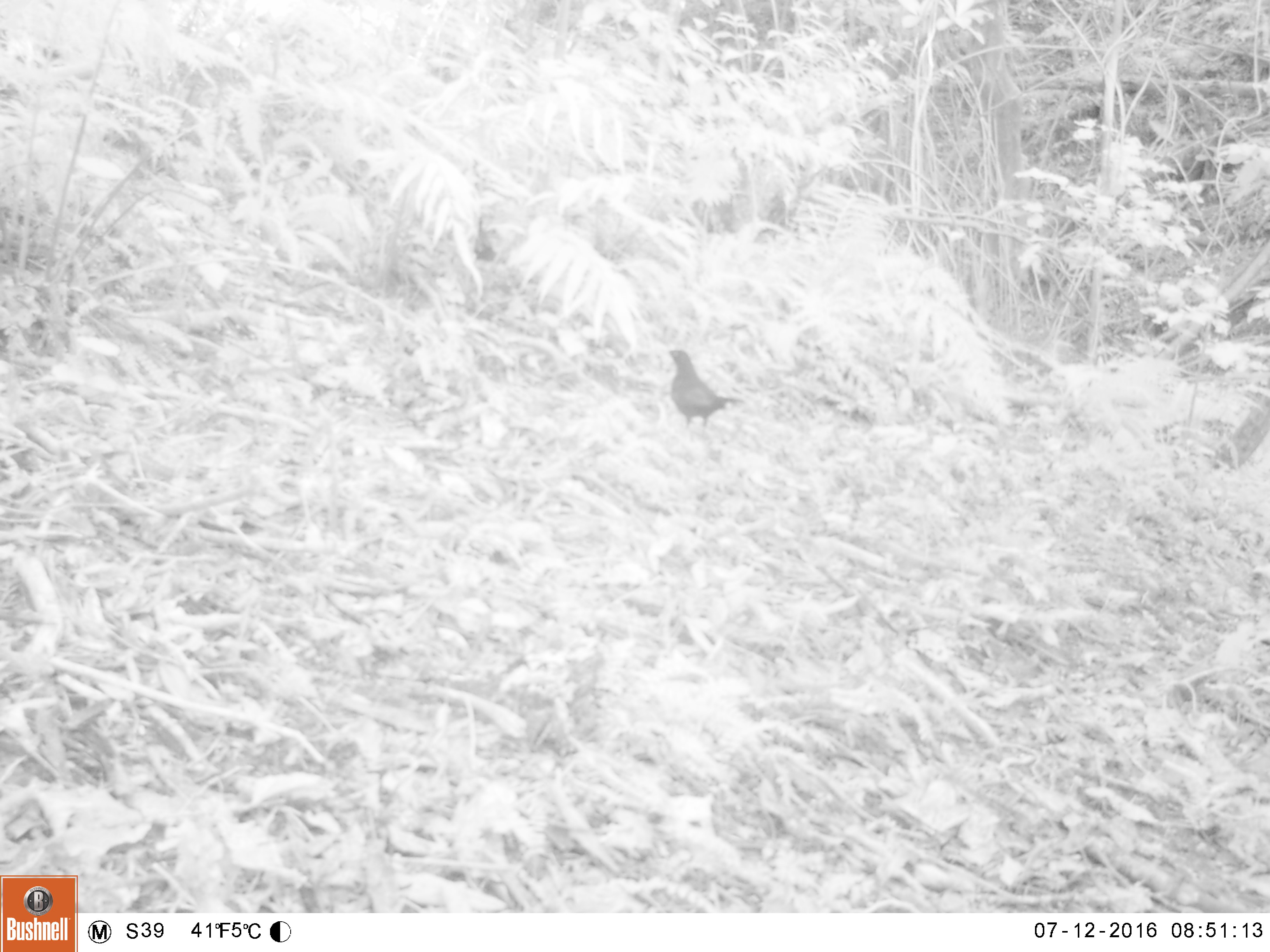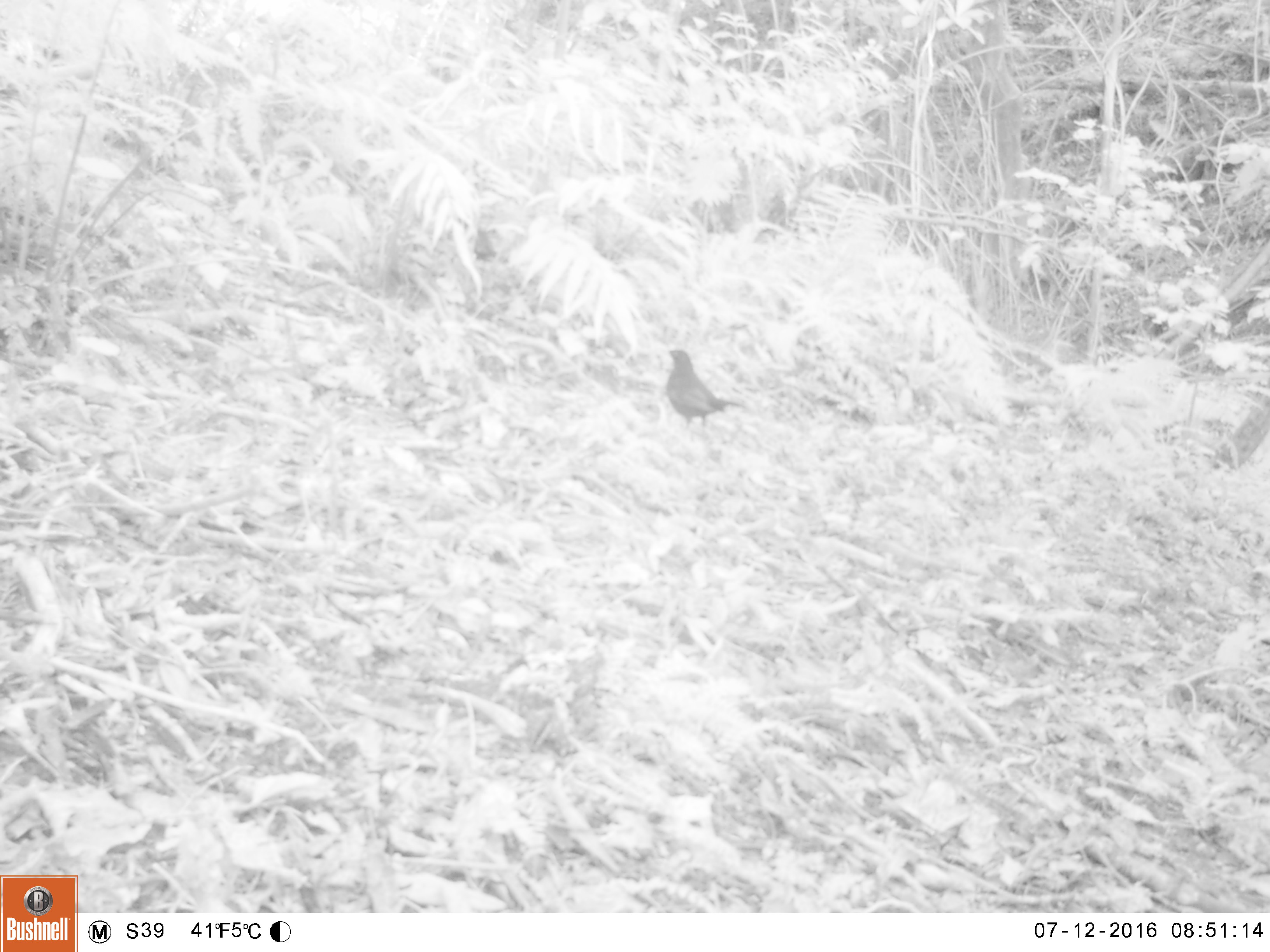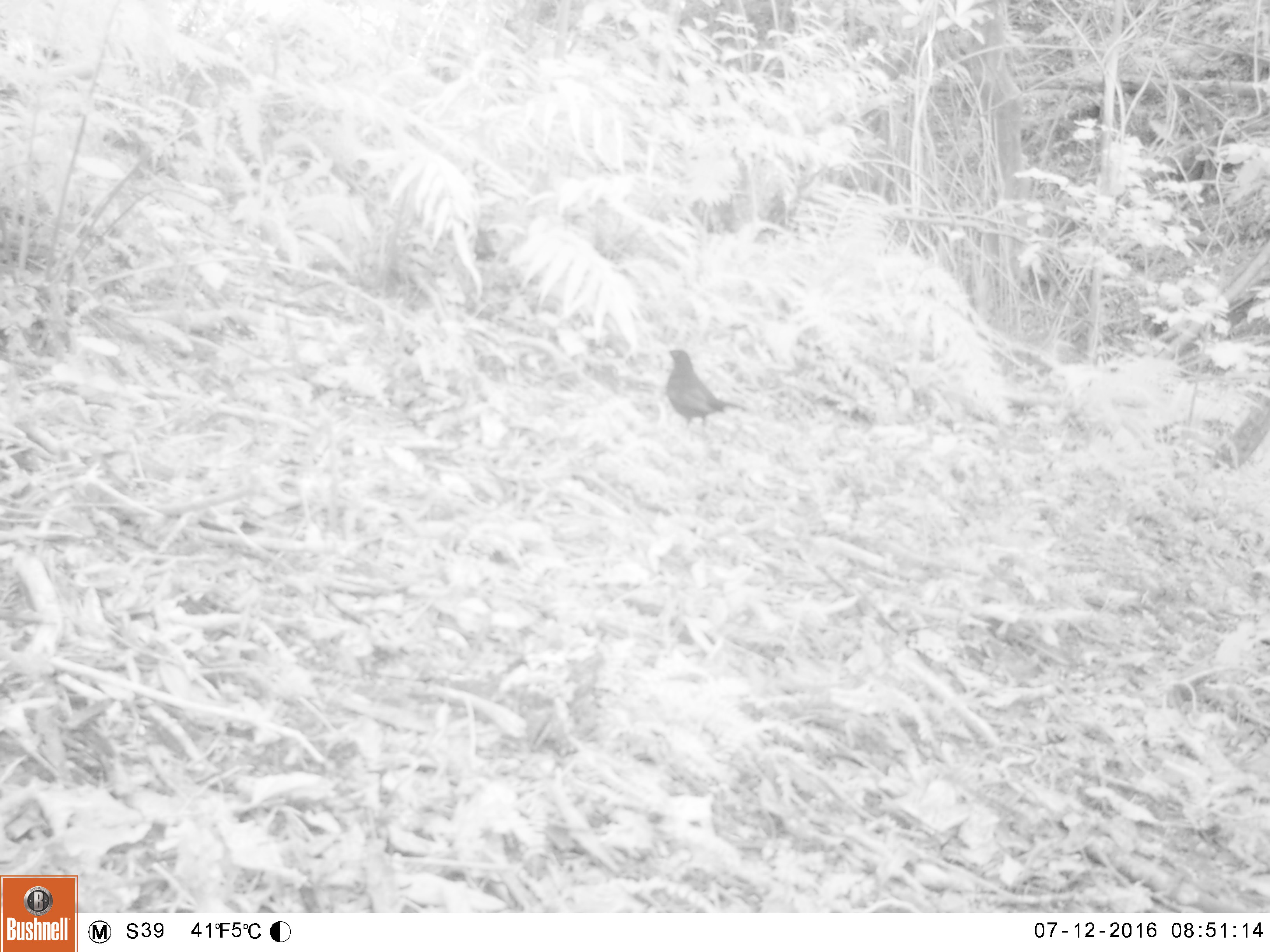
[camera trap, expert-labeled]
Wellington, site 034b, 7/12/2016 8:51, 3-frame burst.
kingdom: Animalia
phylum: Chordata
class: Aves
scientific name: Aves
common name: bird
Bird (Aves).